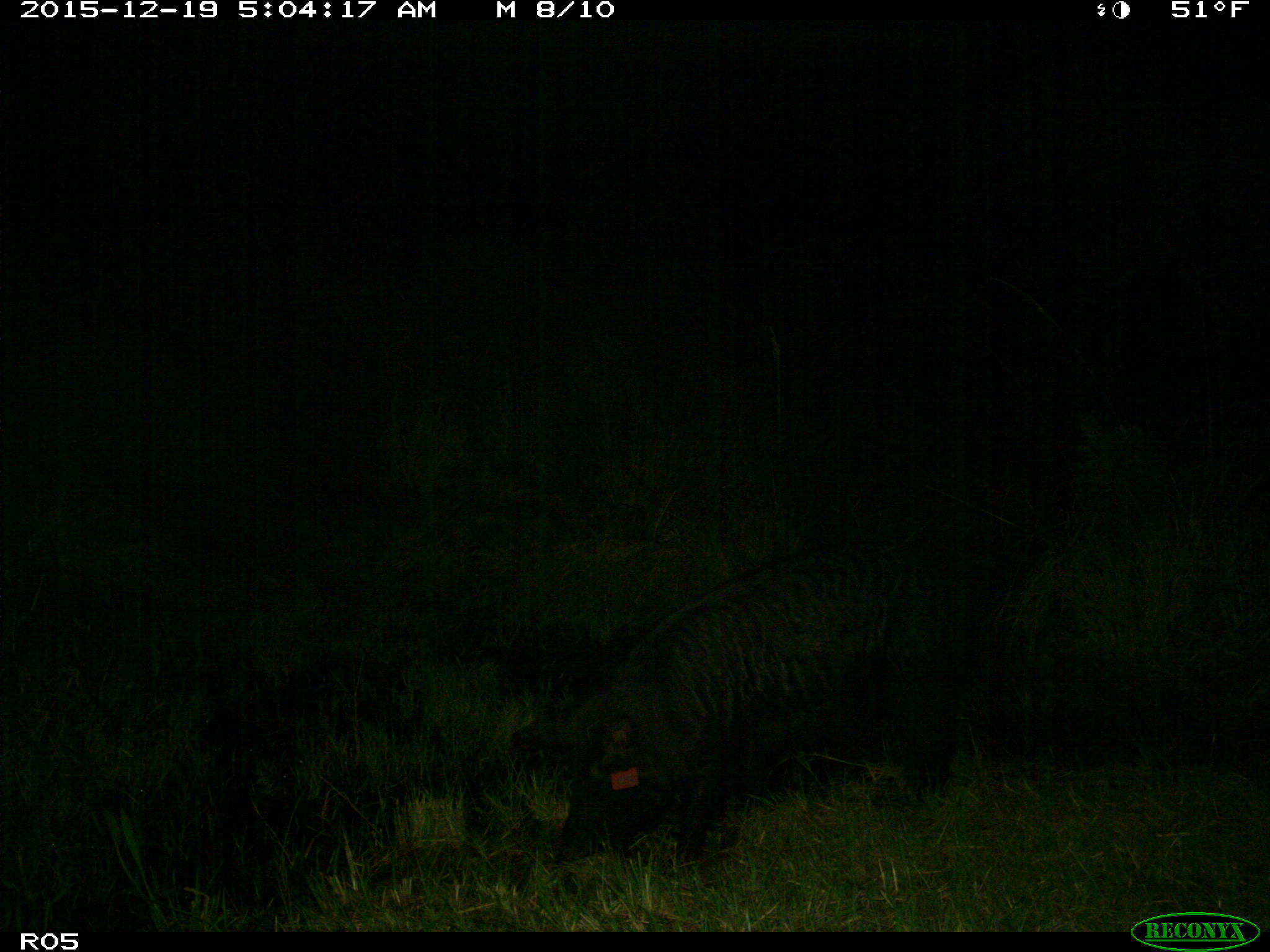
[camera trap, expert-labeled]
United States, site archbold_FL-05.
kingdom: Animalia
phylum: Chordata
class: Mammalia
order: Artiodactyla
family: Suidae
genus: Sus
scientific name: Sus scrofa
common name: wild boar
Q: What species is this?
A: Sus scrofa (wild boar).